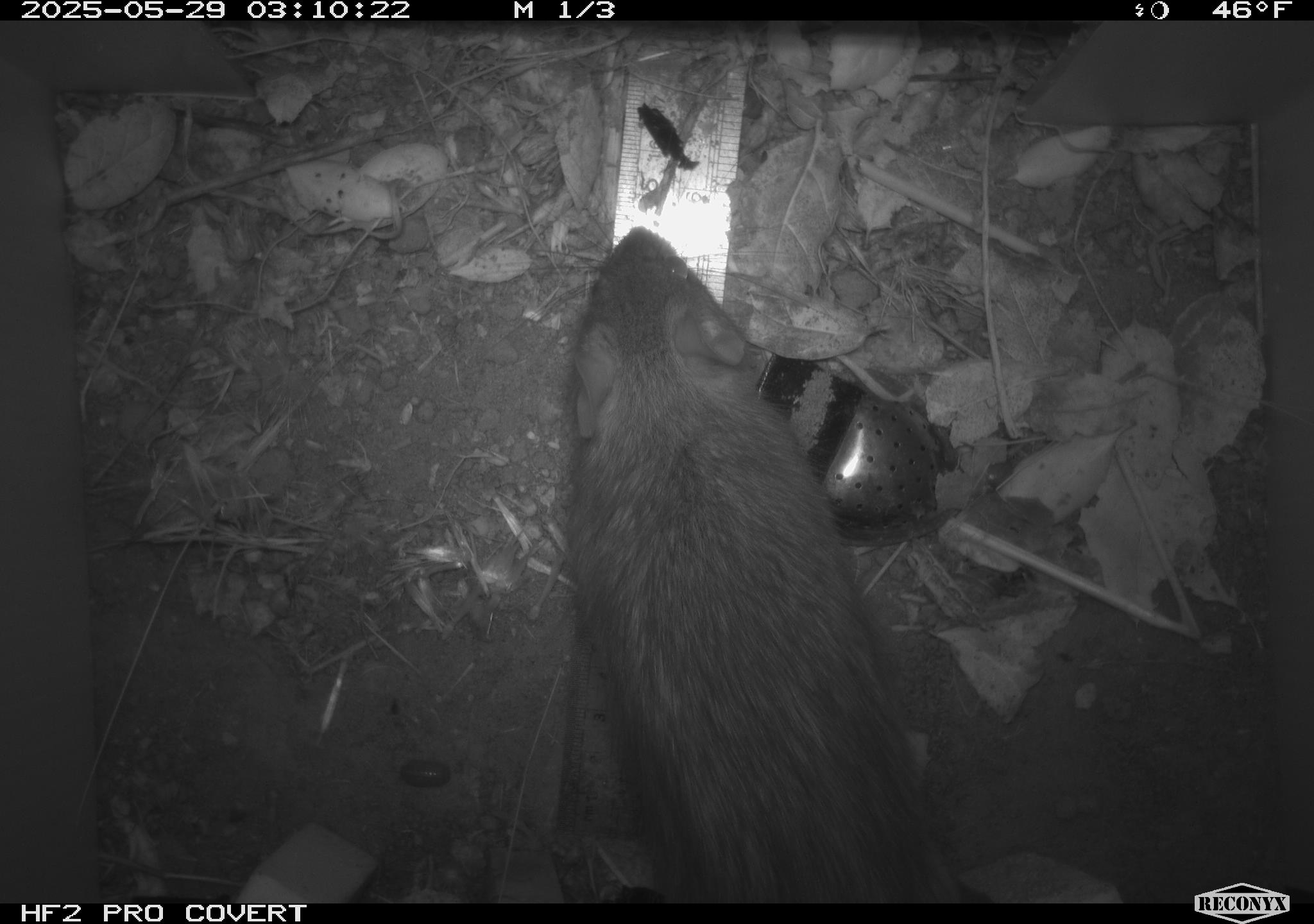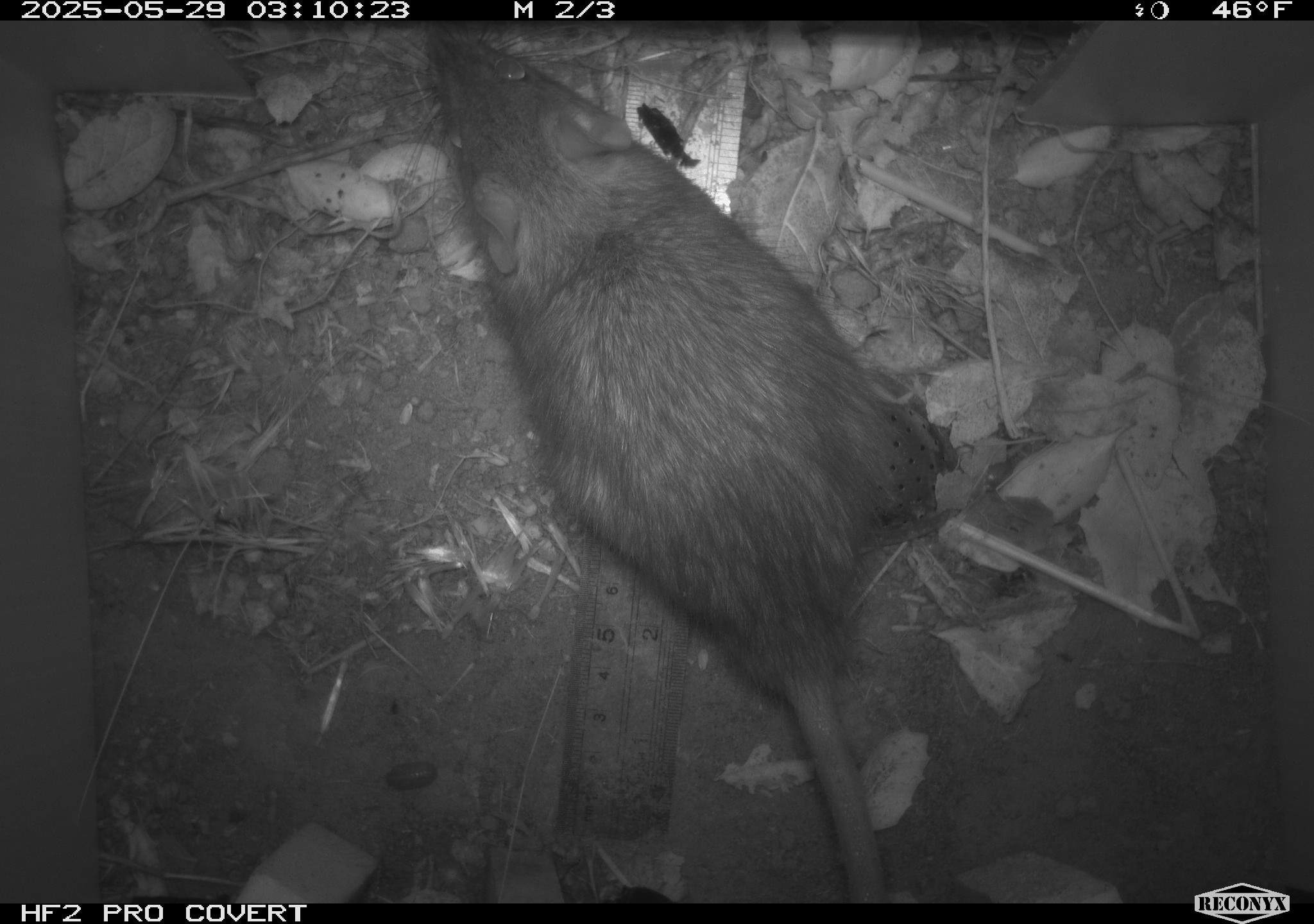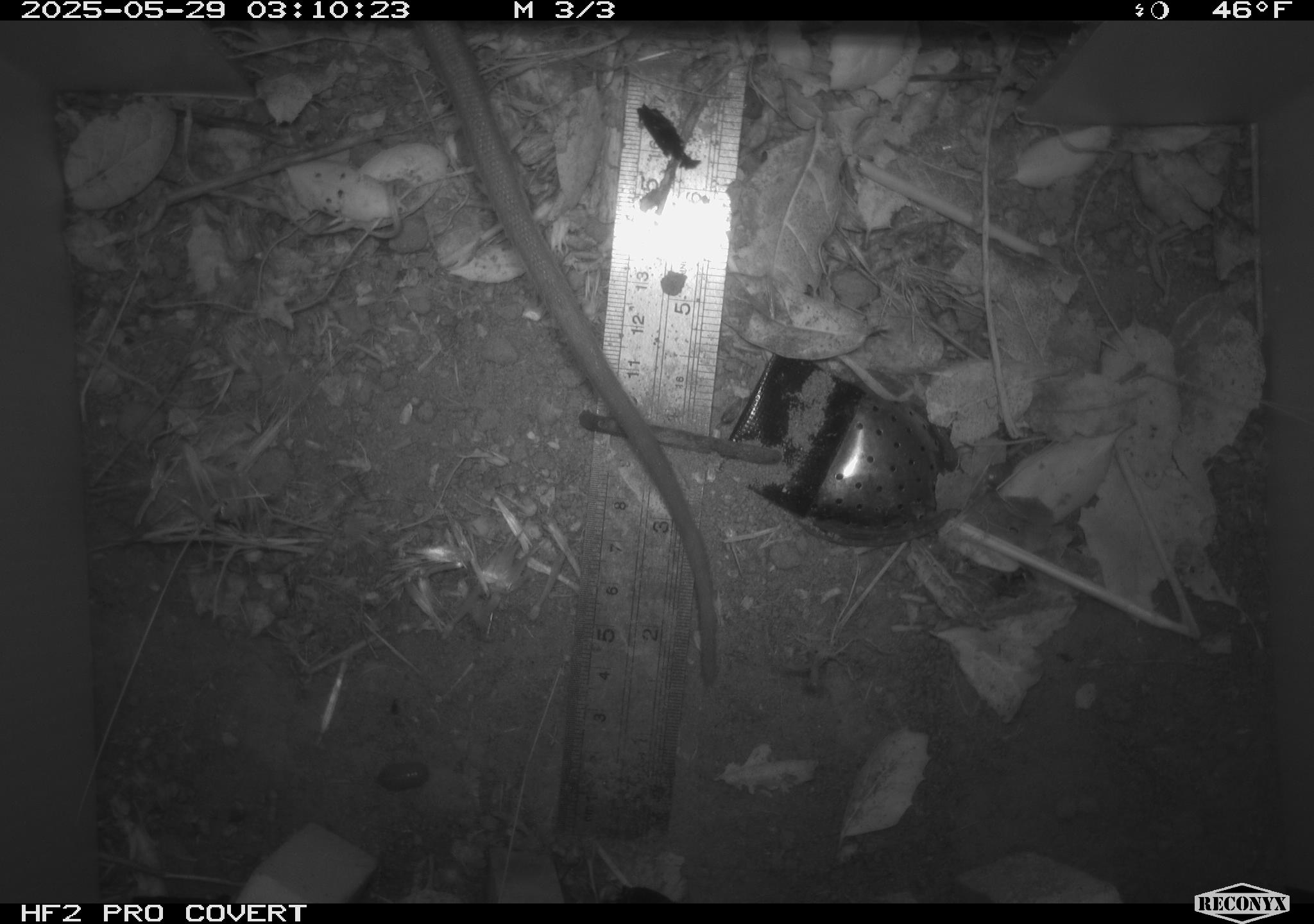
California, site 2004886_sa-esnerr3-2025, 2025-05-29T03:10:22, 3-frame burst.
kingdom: Animalia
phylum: Chordata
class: Mammalia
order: Rodentia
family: Muridae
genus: Rattus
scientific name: Rattus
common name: rat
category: rattus species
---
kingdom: Animalia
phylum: Chordata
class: Mammalia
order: Rodentia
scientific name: Rodentia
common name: rodent